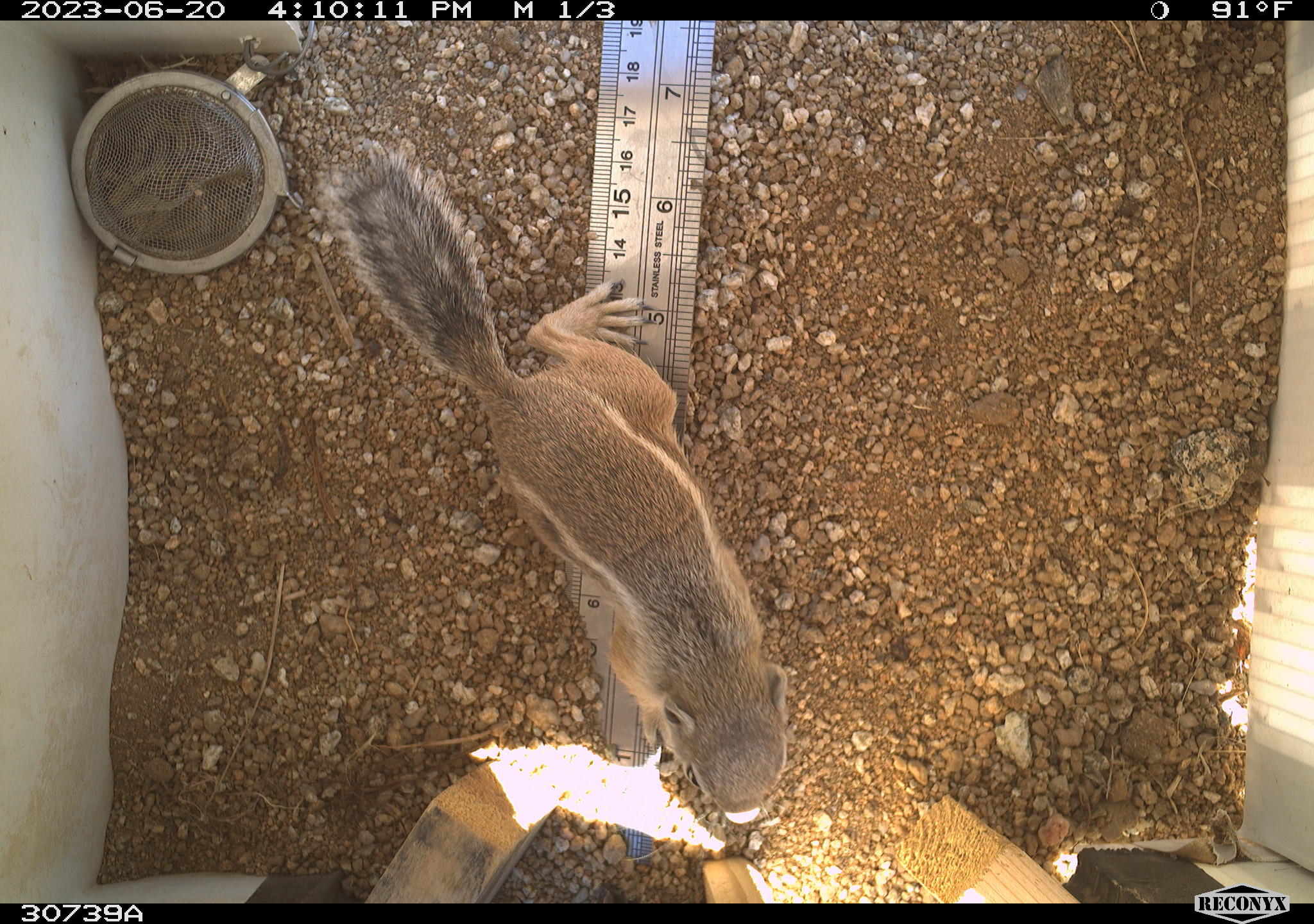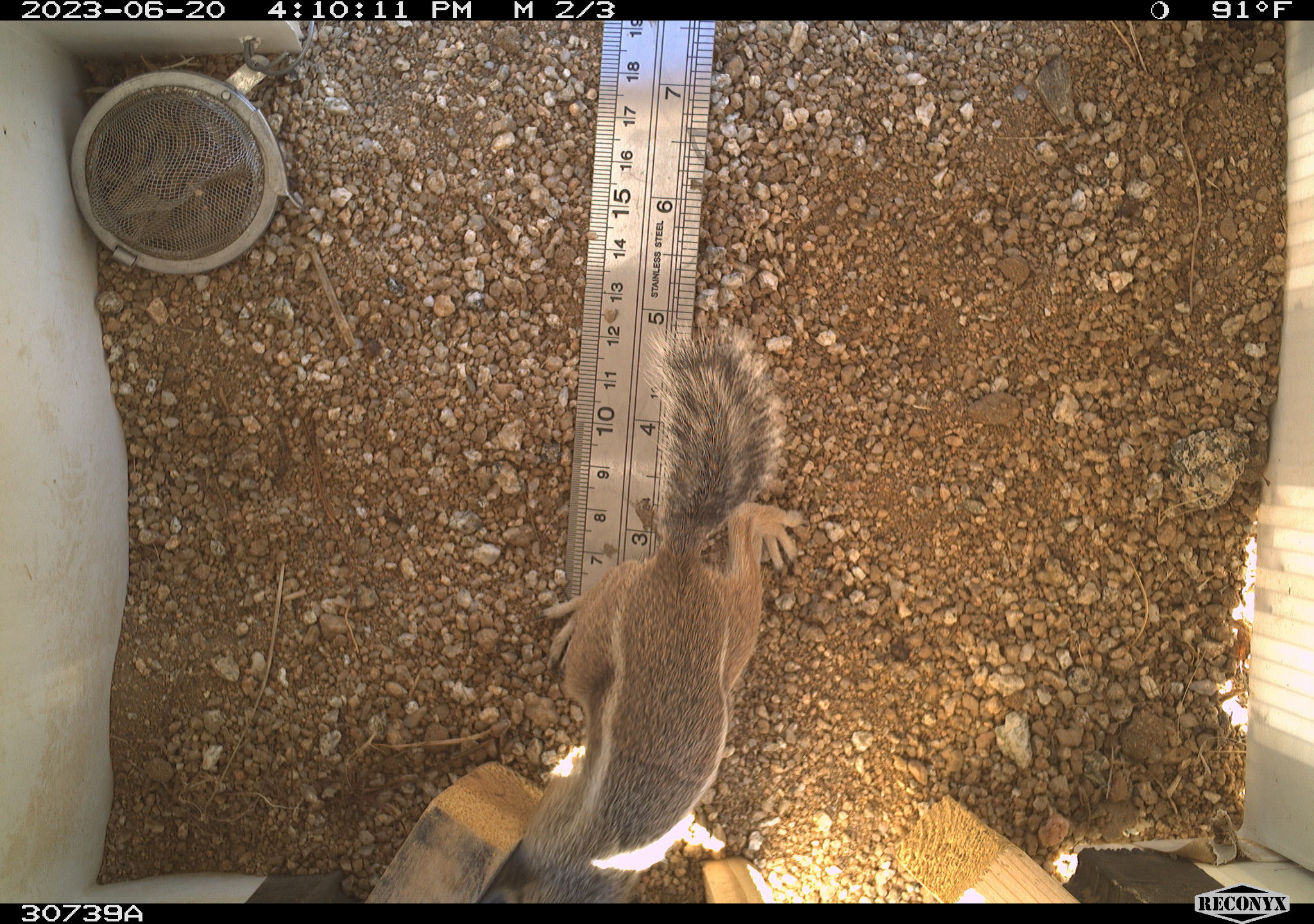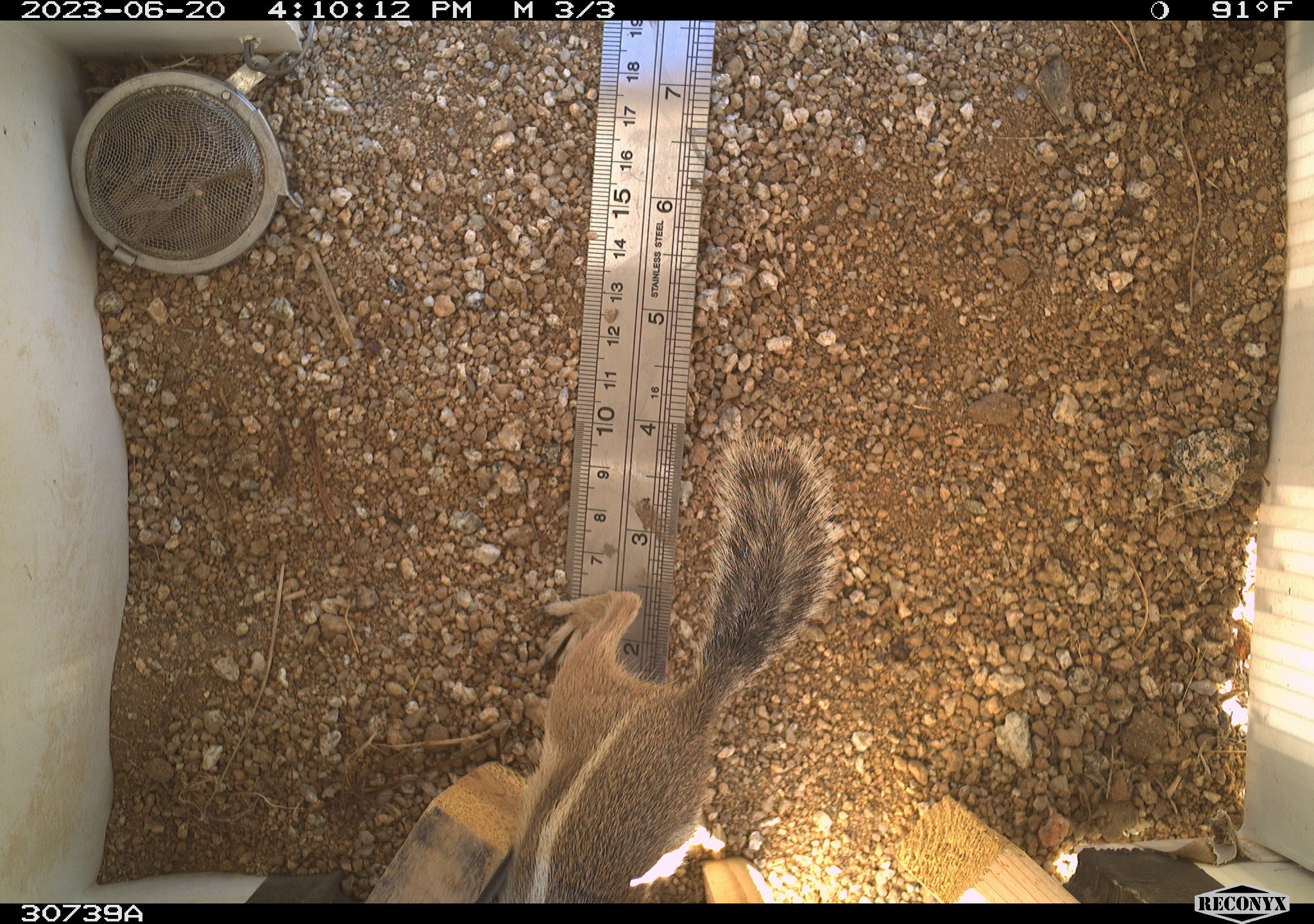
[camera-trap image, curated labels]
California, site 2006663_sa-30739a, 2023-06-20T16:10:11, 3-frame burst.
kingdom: Animalia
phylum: Chordata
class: Mammalia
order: Rodentia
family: Sciuridae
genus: Ammospermophilus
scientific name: Ammospermophilus leucurus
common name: white-tailed antelope squirrel